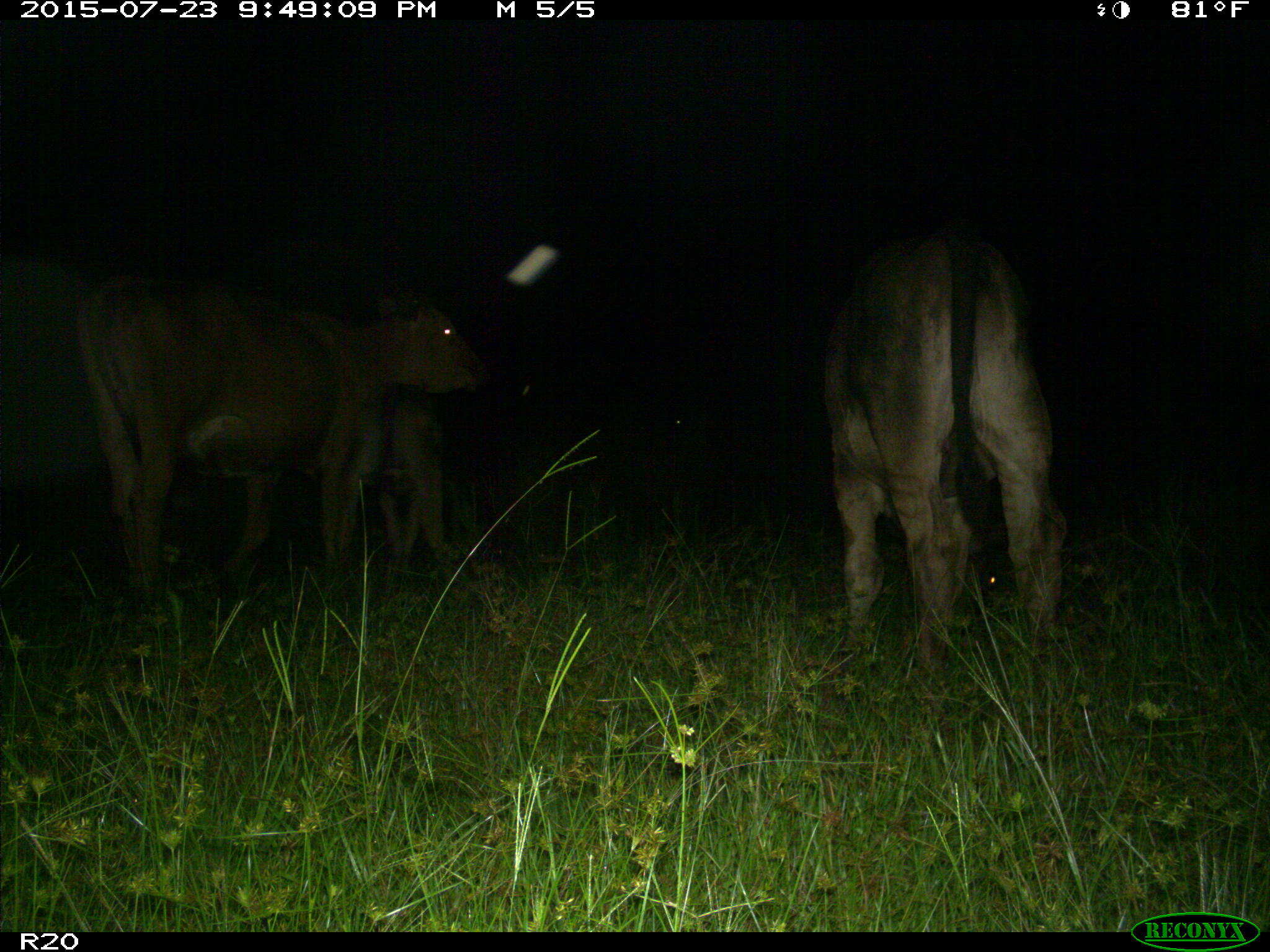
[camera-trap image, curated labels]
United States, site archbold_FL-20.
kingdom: Animalia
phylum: Chordata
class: Mammalia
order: Artiodactyla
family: Bovidae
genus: Bos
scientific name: Bos taurus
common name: domestic cow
Bos taurus (domestic cow).